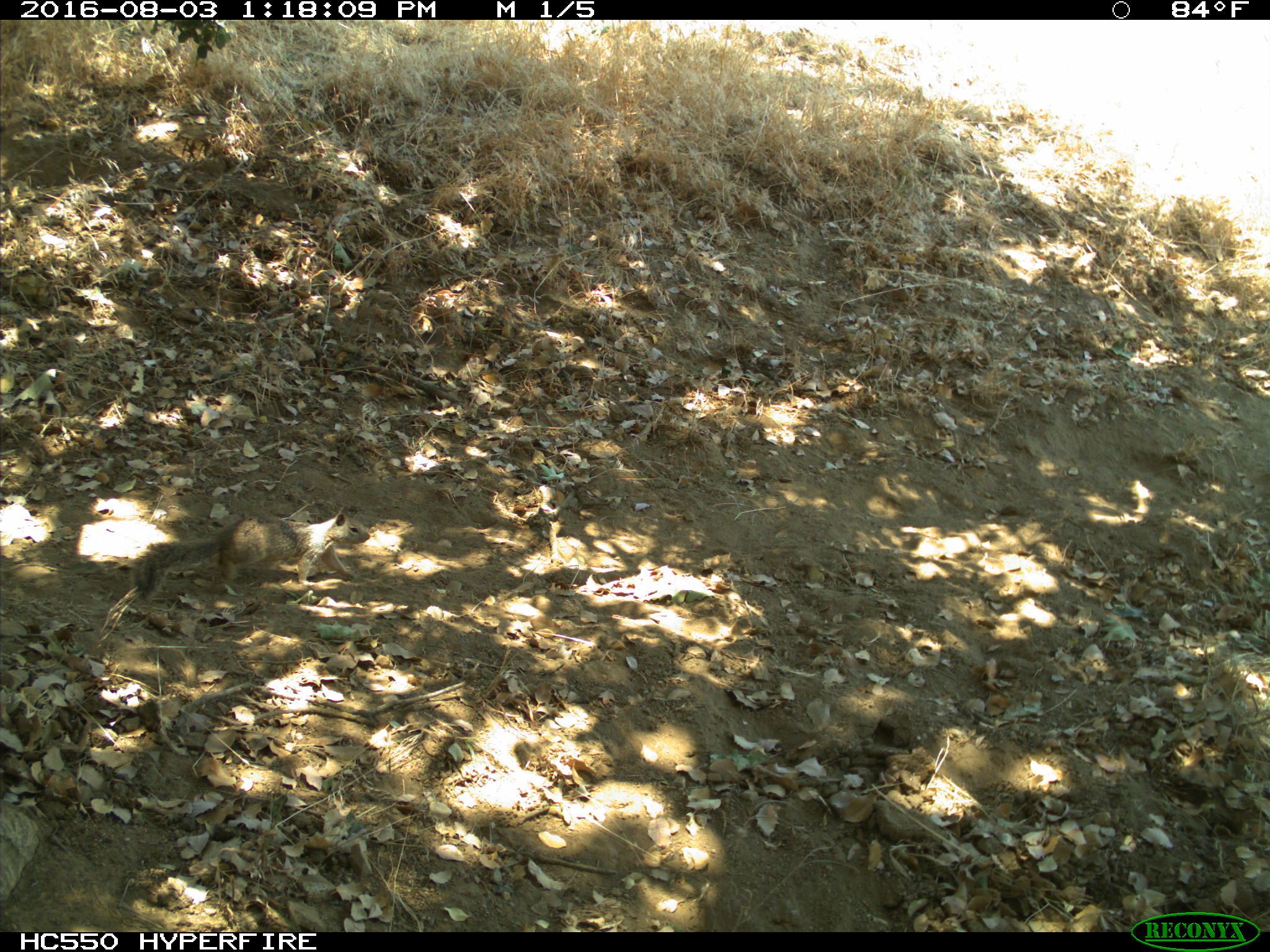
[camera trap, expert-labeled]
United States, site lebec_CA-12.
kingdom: Animalia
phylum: Chordata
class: Mammalia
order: Rodentia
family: Sciuridae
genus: Otospermophilus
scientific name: Otospermophilus beecheyi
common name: california ground squirrel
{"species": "Otospermophilus beecheyi (california ground squirrel)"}